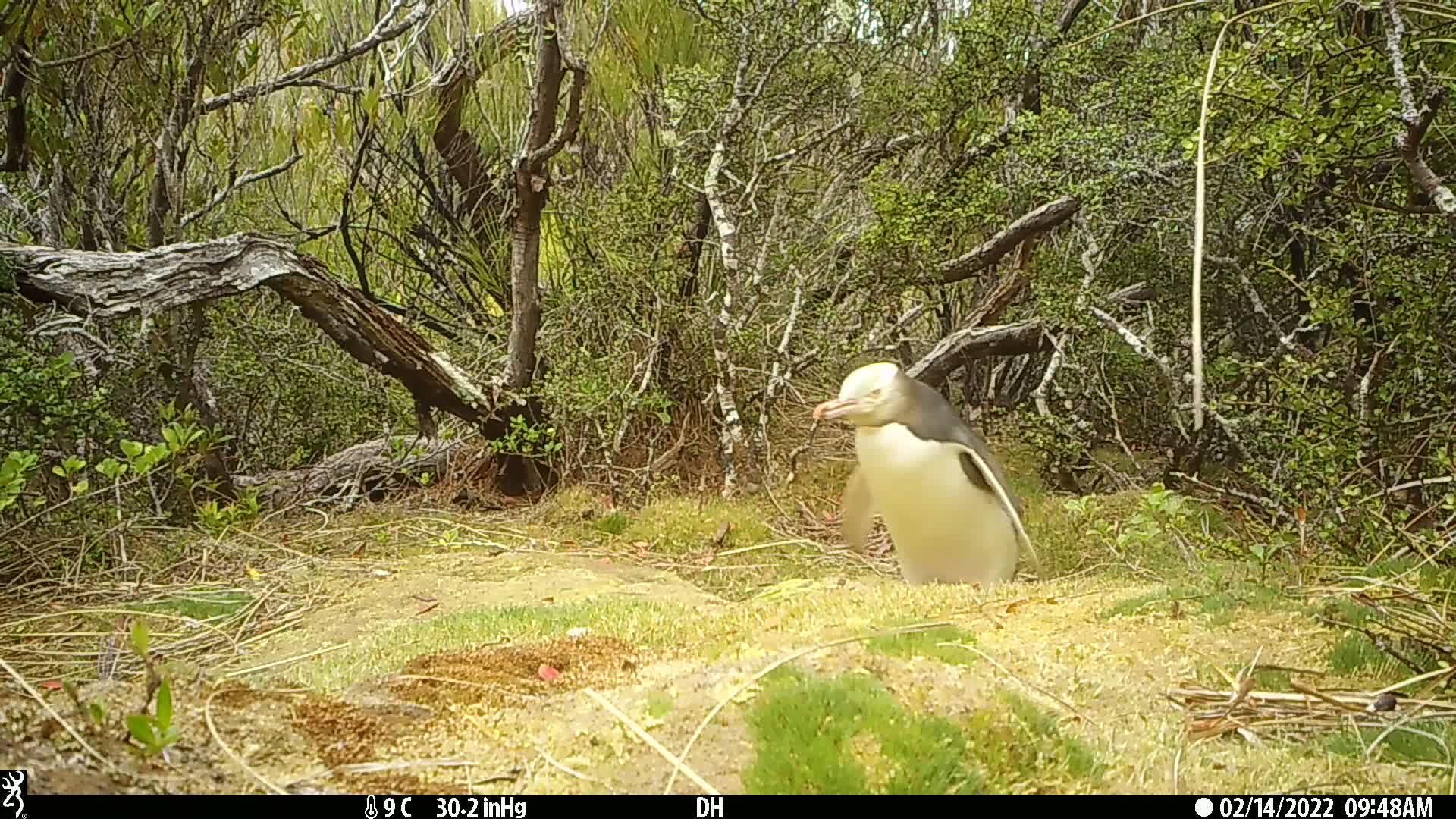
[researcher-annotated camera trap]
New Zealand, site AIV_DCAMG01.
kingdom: Animalia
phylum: Chordata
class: Aves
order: Sphenisciformes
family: Spheniscidae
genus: Megadyptes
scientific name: Megadyptes antipodes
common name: yellow-eyed penguin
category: yellow eyed penguin